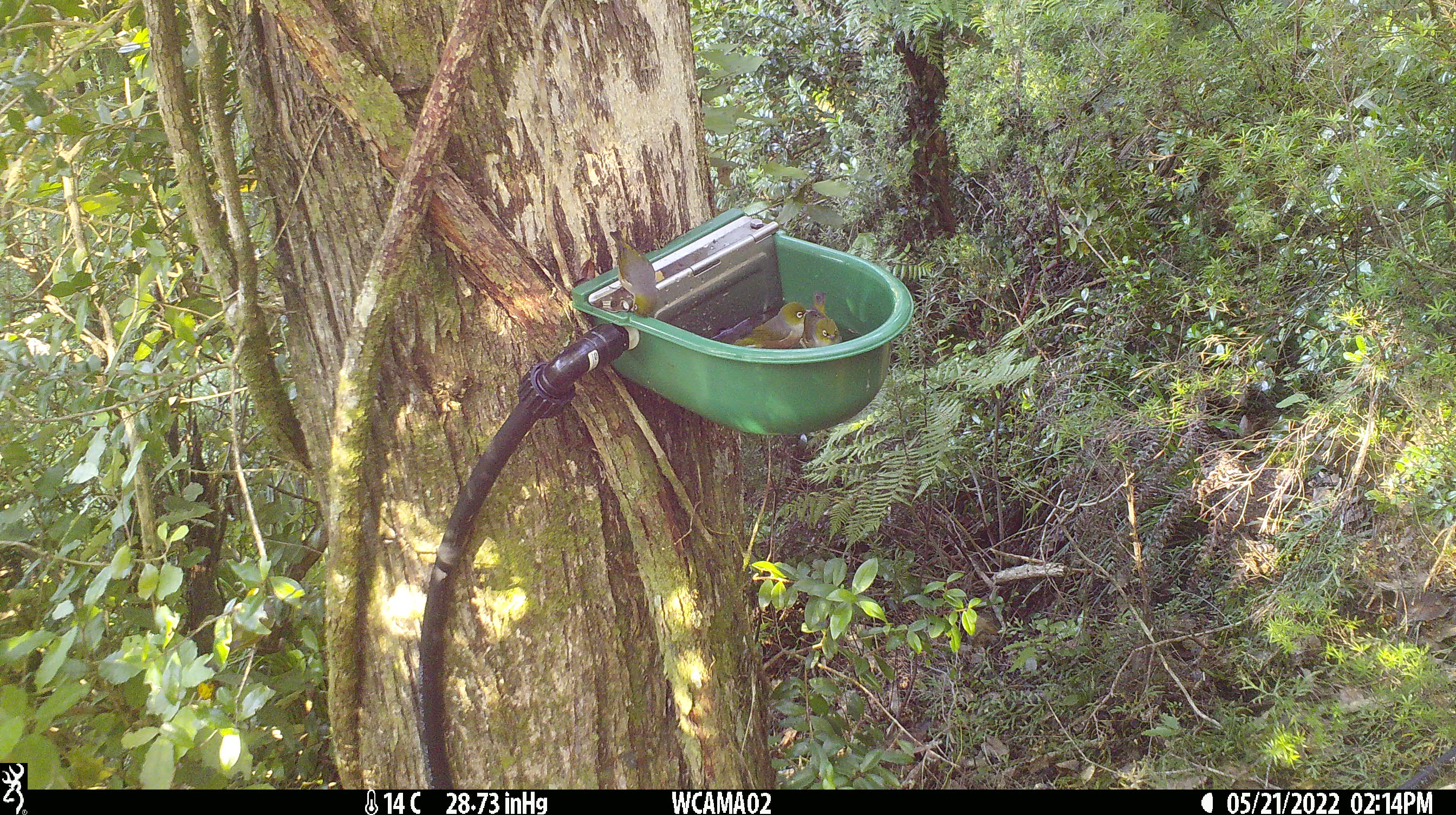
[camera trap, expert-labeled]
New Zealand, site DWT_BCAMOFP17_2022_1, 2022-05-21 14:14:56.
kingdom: Animalia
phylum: Chordata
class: Aves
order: Passeriformes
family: Zosteropidae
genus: Zosterops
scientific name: Zosterops lateralis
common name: silvereye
Silvereye (Zosterops lateralis).